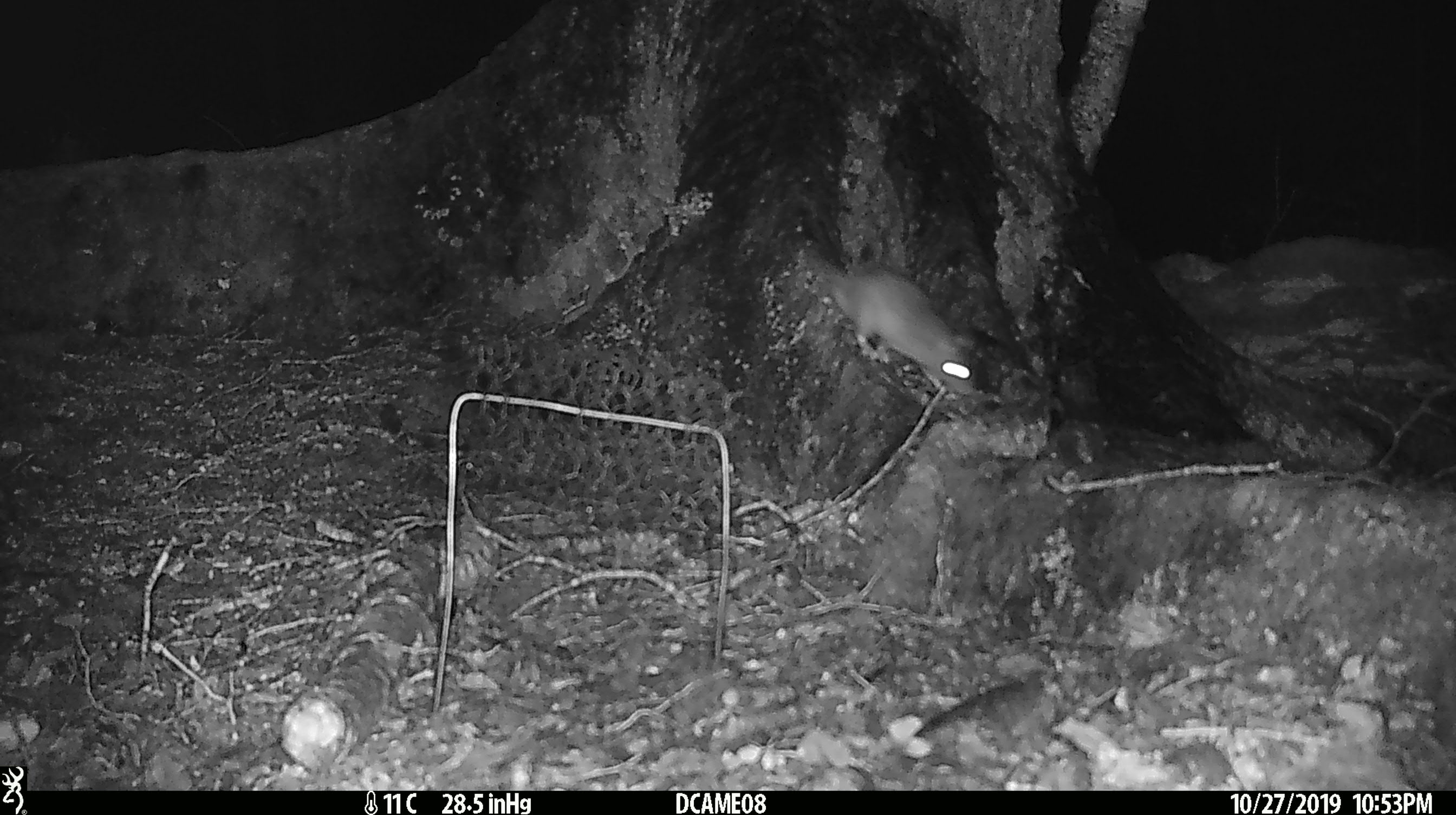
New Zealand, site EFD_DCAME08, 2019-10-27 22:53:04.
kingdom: Animalia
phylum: Chordata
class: Mammalia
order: Rodentia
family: Muridae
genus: Rattus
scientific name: Rattus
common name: rat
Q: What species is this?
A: Rat (Rattus).